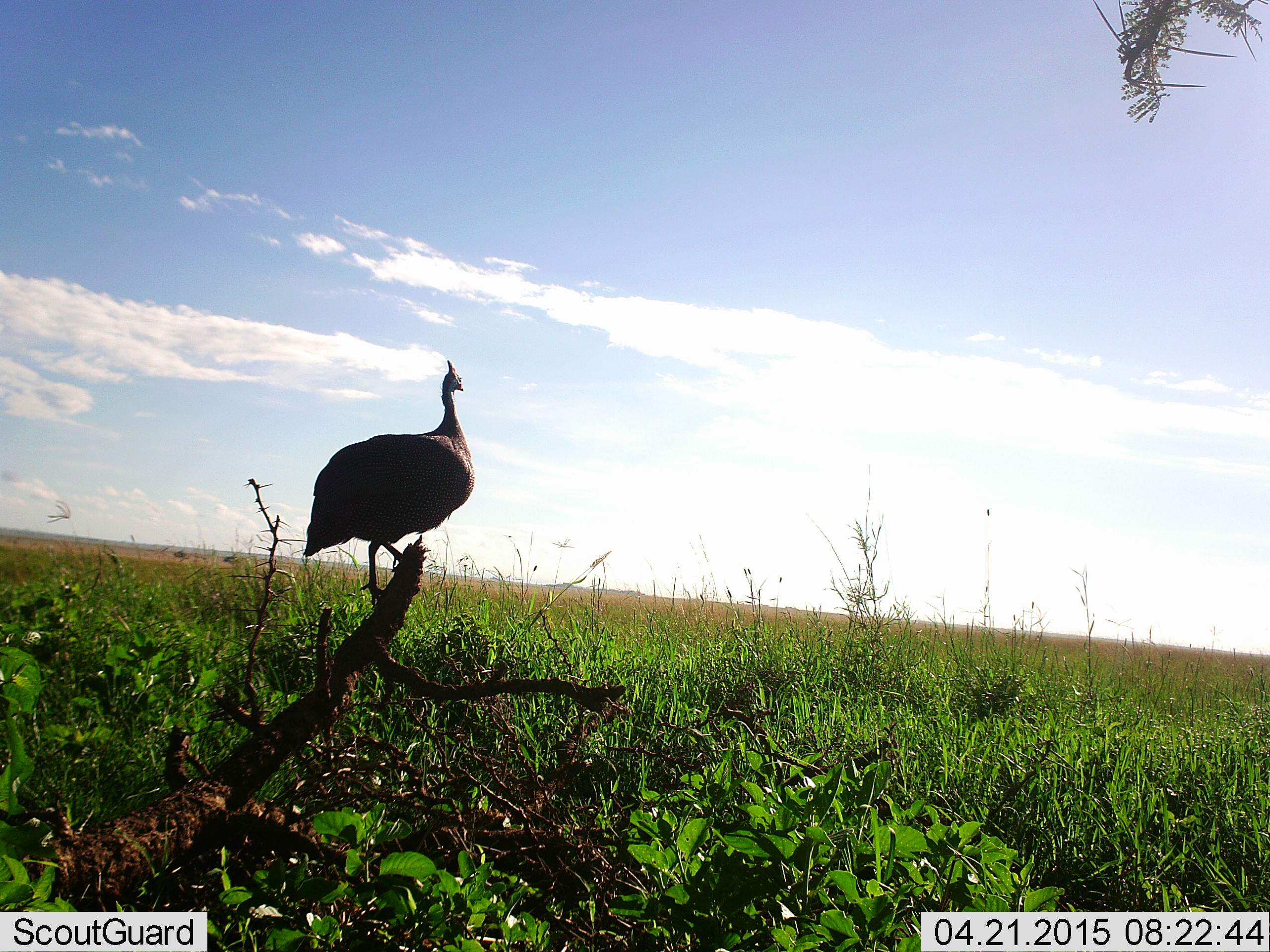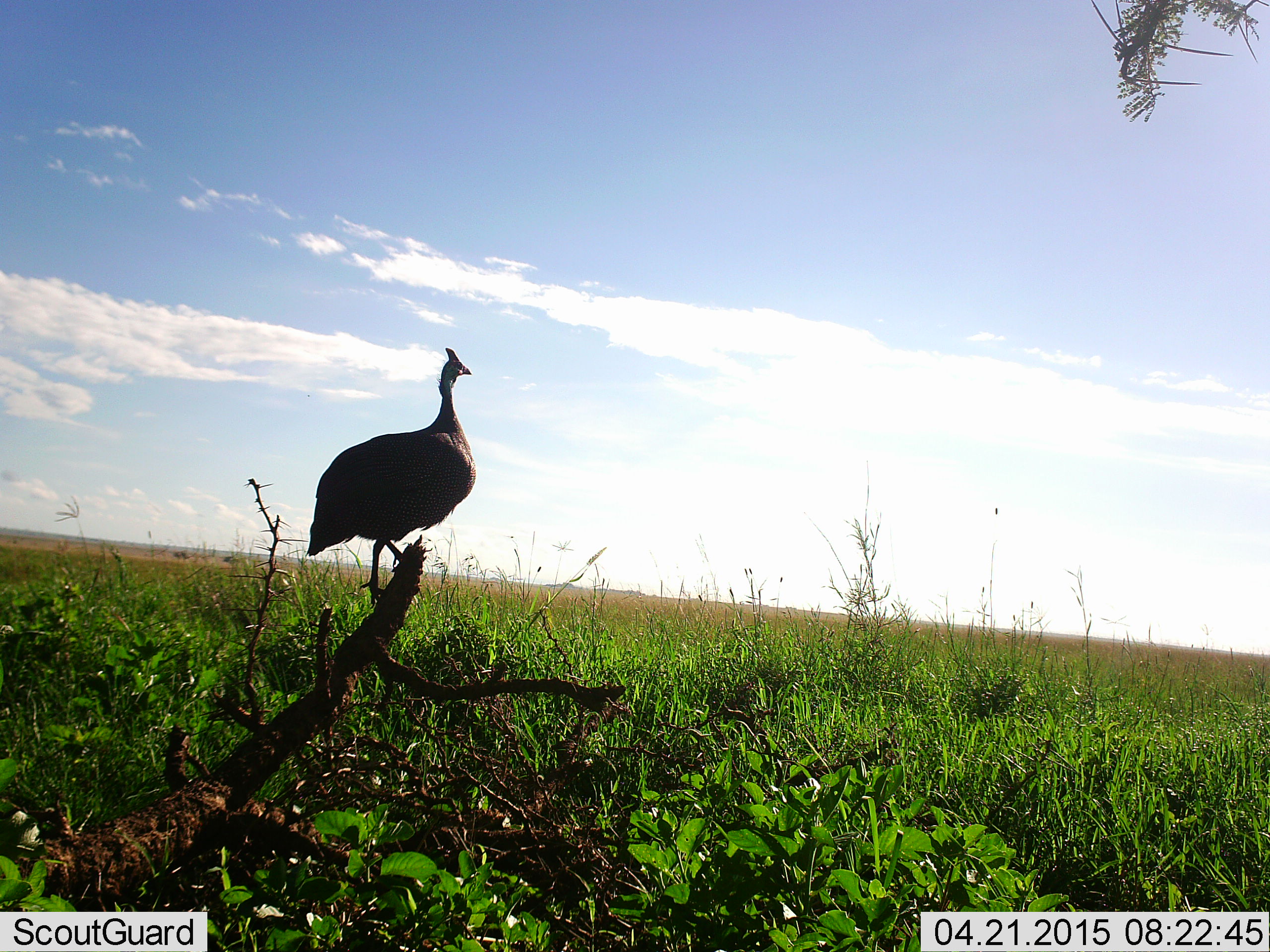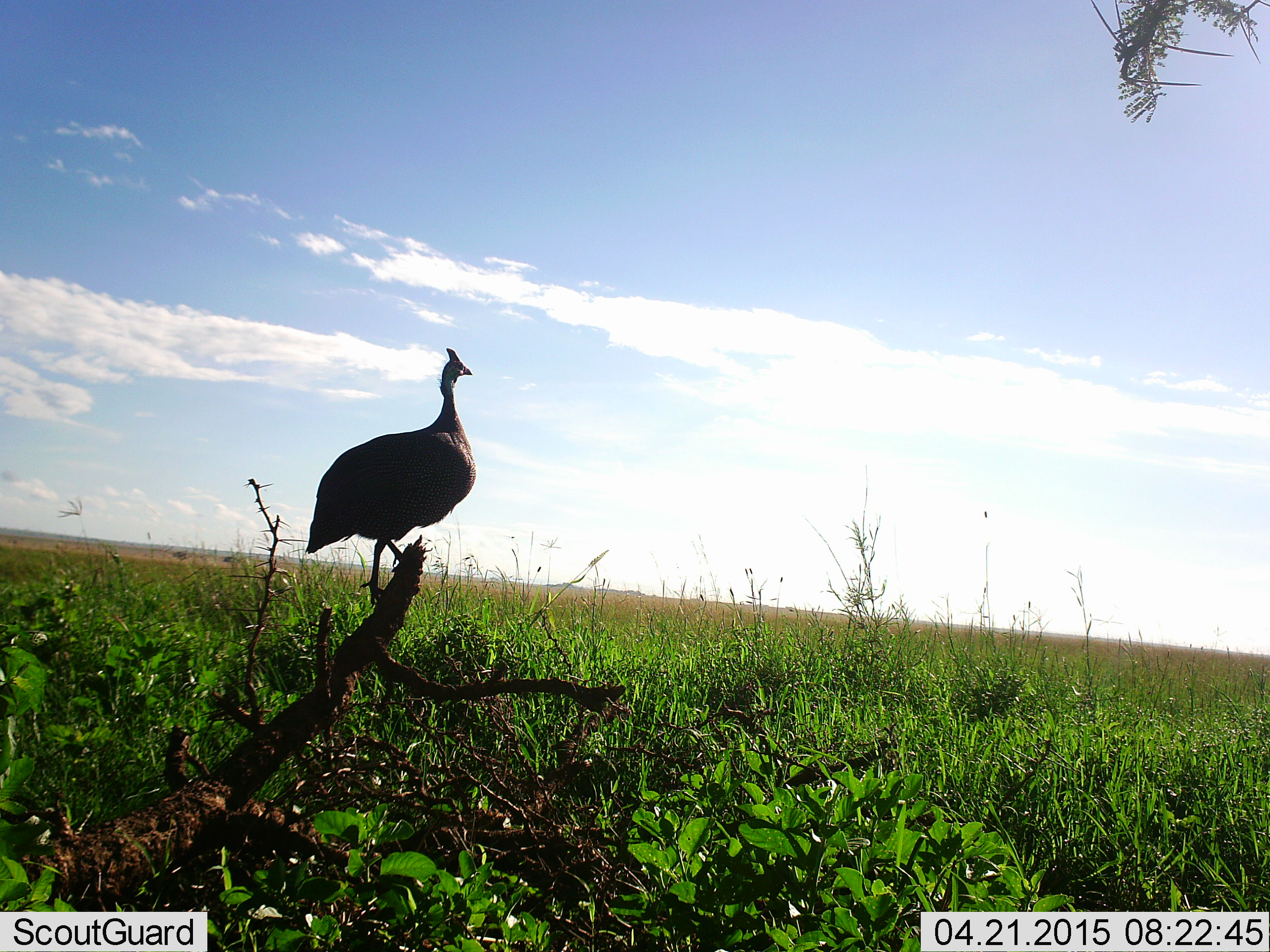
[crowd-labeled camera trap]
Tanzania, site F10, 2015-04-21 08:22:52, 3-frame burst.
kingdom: Animalia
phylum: Chordata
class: Aves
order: Galliformes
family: Numididae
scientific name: Numididae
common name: guinea fowl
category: guineafowl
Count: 1.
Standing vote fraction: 70%.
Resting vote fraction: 0%.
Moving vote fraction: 20%.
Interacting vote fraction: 0%.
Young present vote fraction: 0%.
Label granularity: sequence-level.